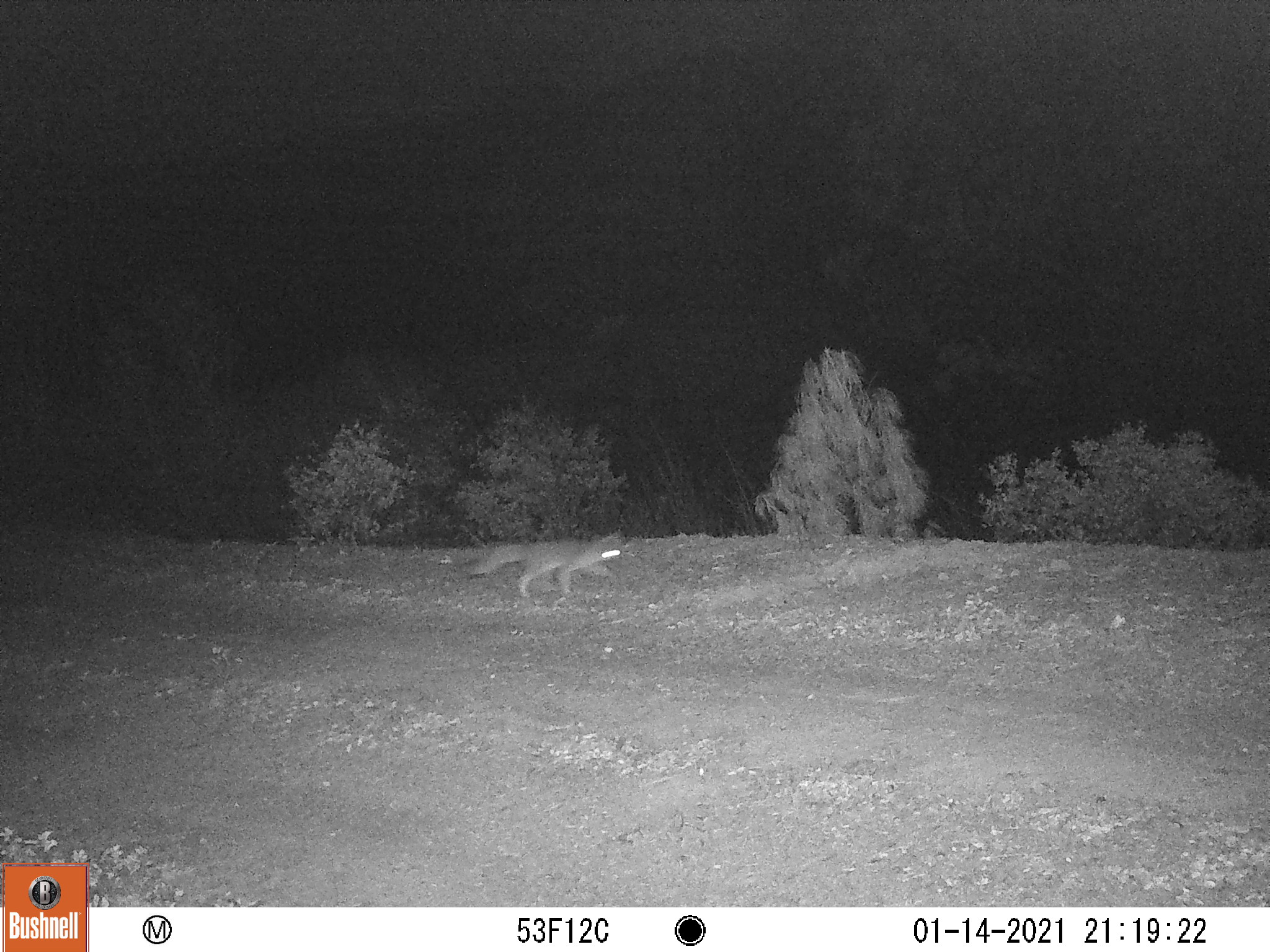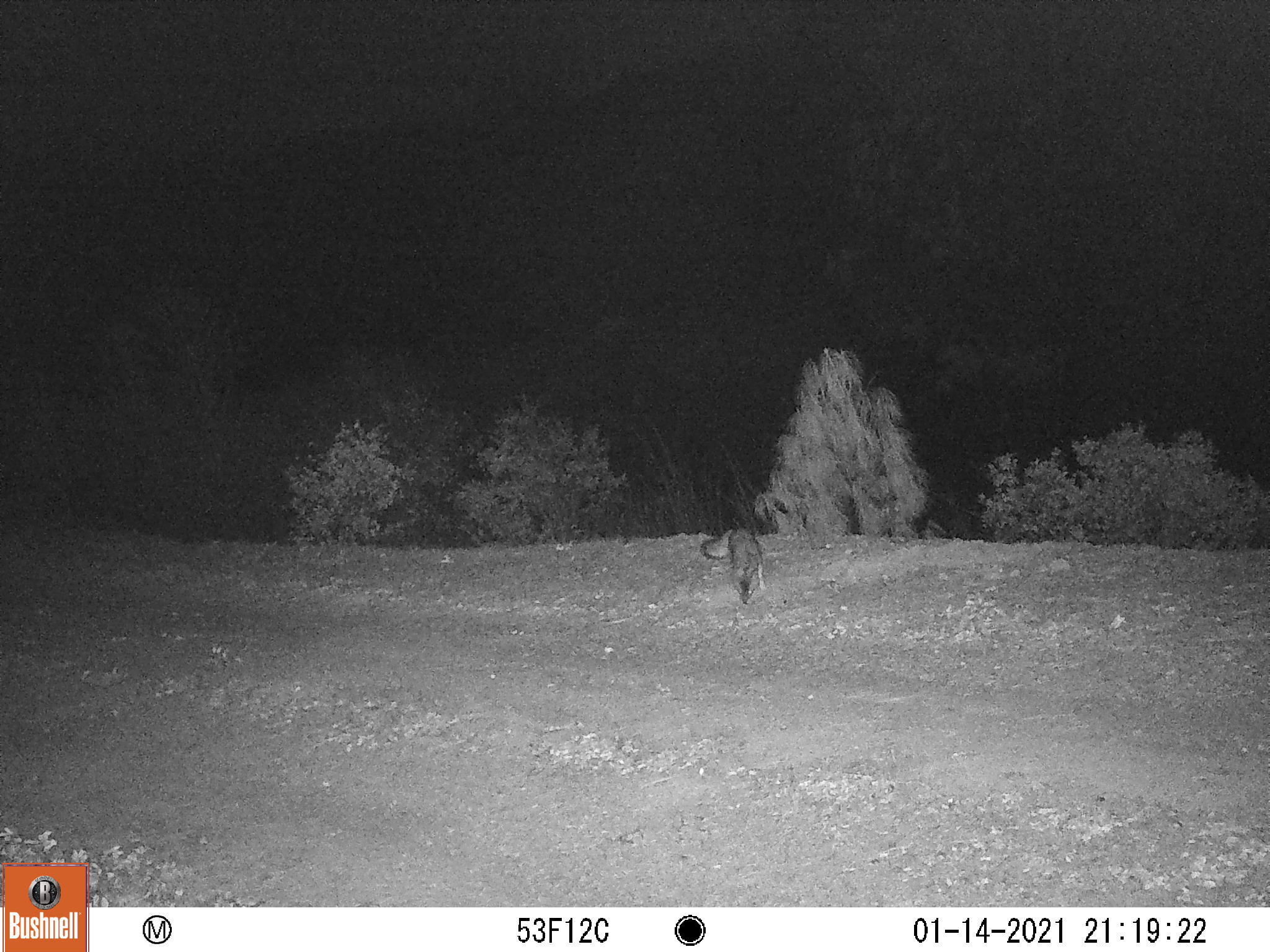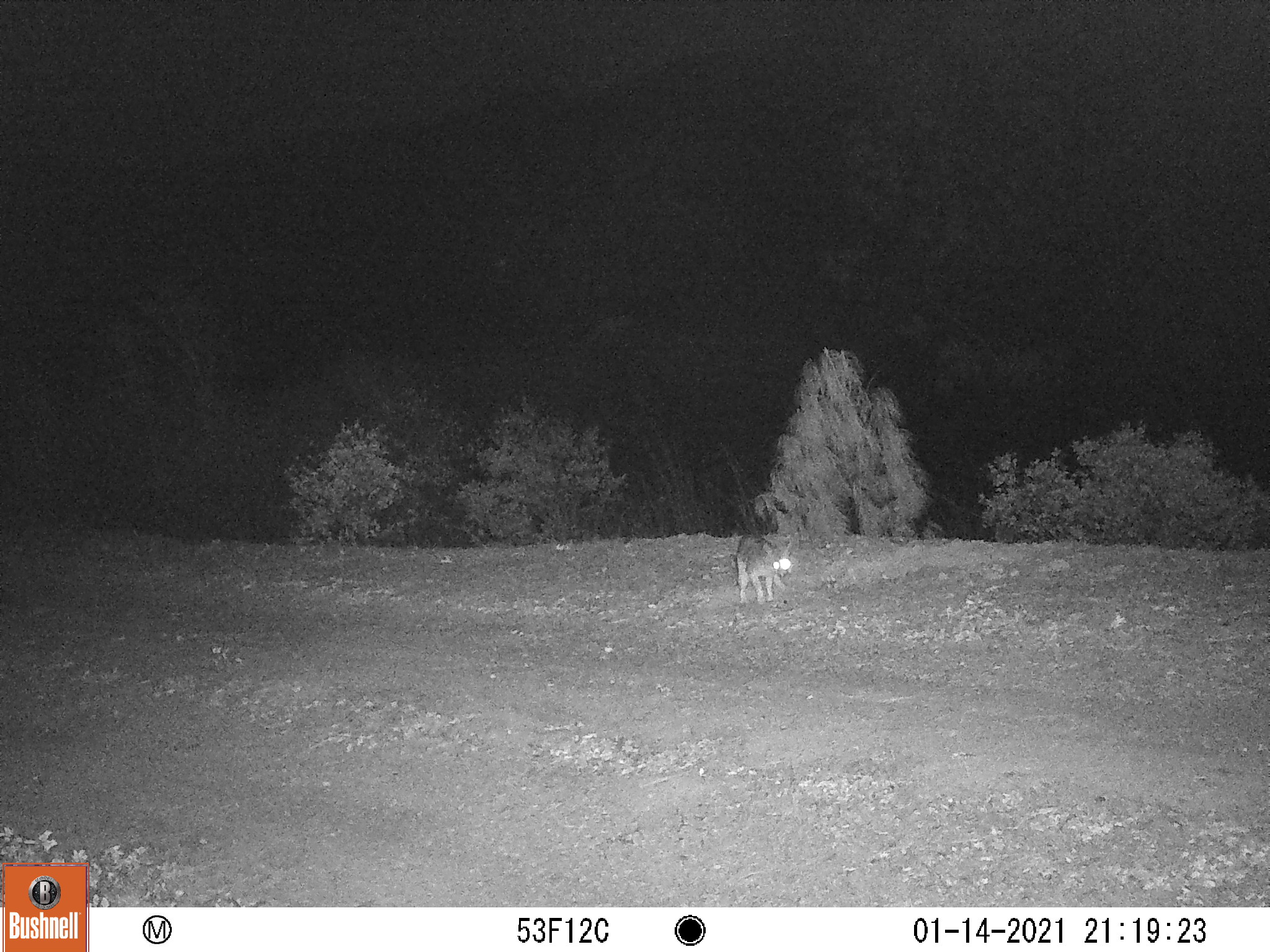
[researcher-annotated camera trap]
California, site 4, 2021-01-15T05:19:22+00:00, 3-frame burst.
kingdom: Animalia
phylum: Chordata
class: Mammalia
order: Carnivora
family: Canidae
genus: Urocyon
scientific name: Urocyon cinereoargenteus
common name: gray fox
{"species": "gray fox (Urocyon cinereoargenteus)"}